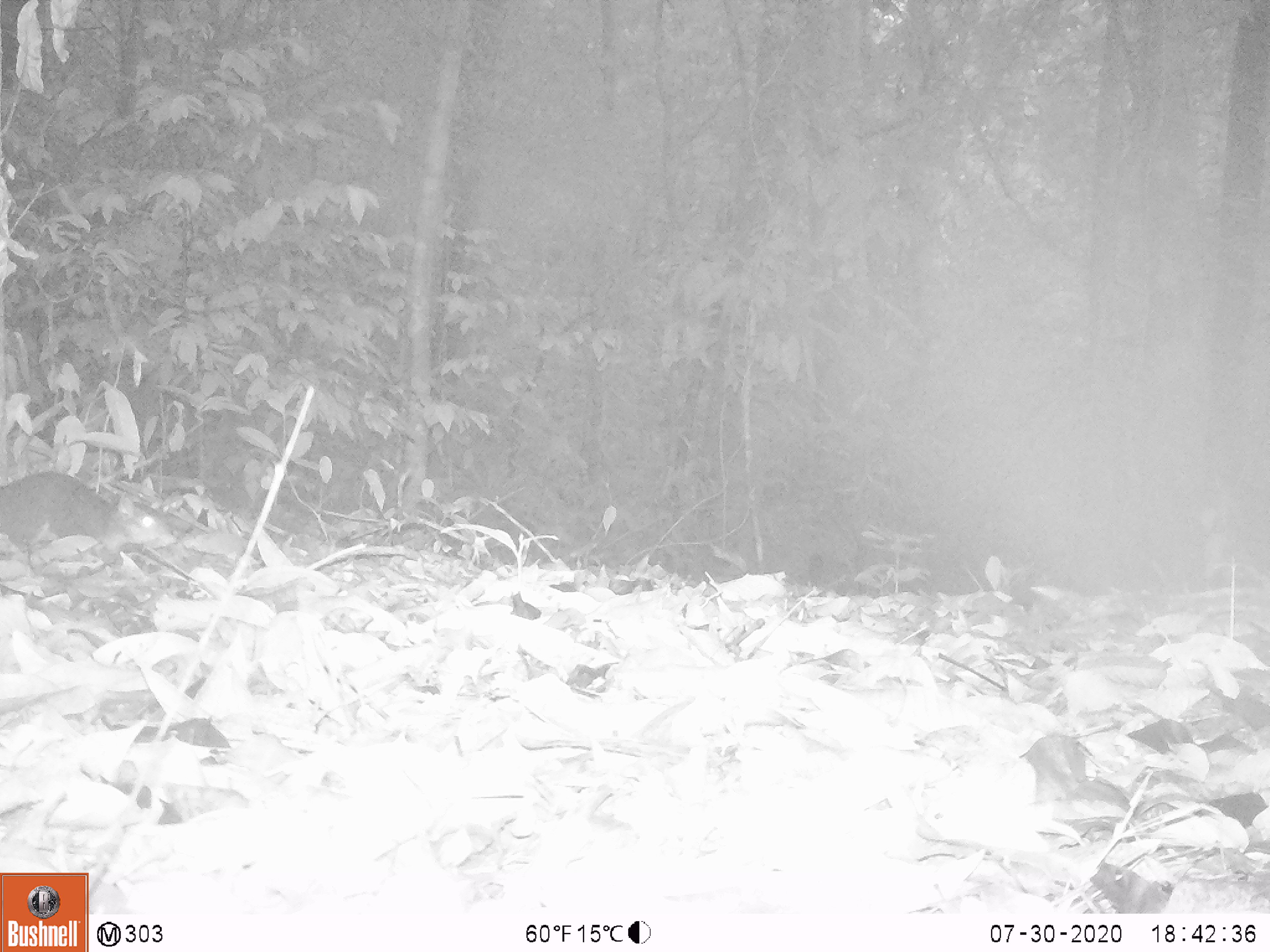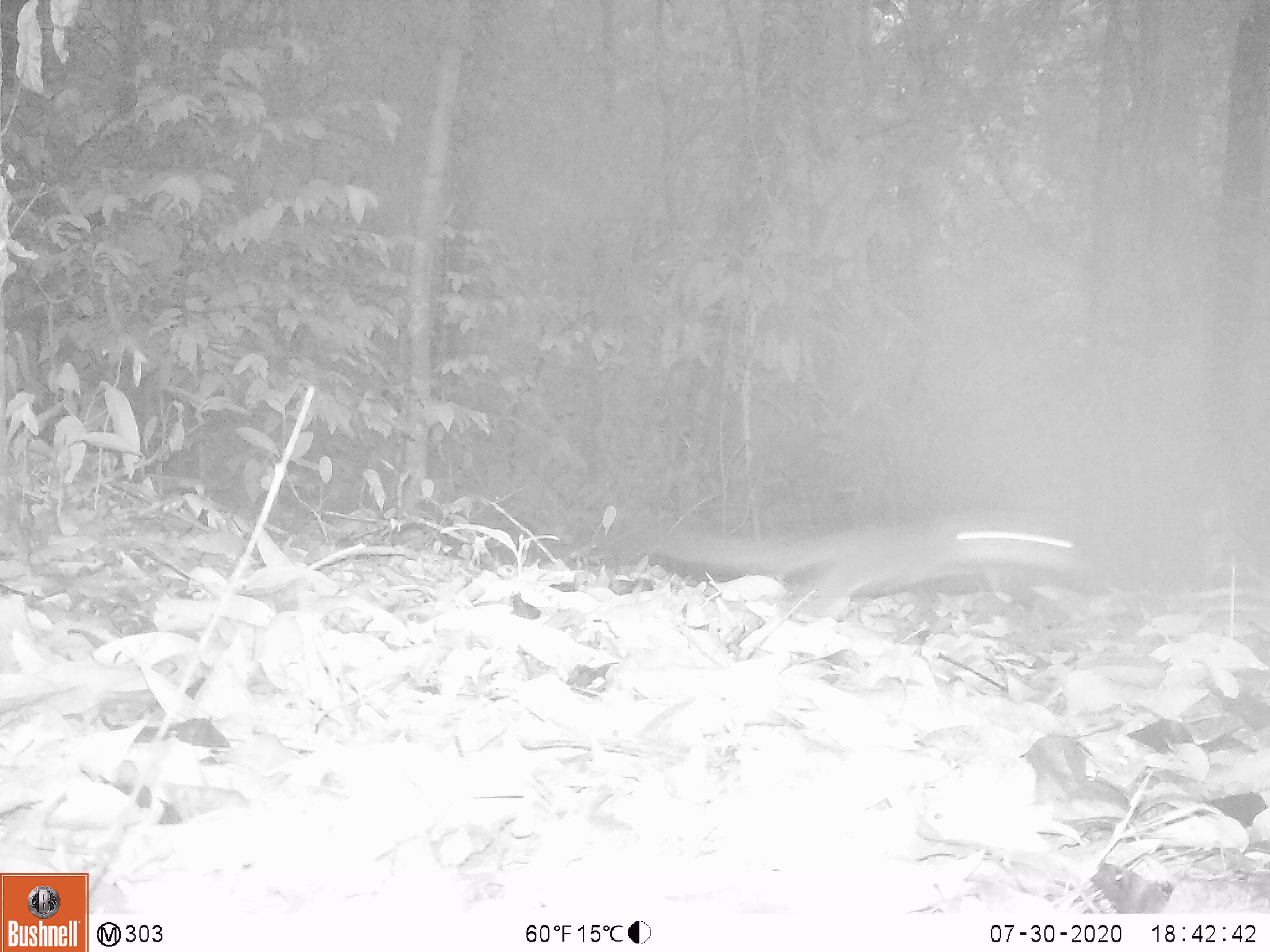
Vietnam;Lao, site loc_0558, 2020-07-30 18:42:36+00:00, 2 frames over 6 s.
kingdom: Animalia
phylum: Chordata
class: Mammalia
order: Rodentia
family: Sciuridae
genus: Sciurus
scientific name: Sciurus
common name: squirrel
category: unidentified squirrel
Unidentified squirrel (squirrel) (Sciurus). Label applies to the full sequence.